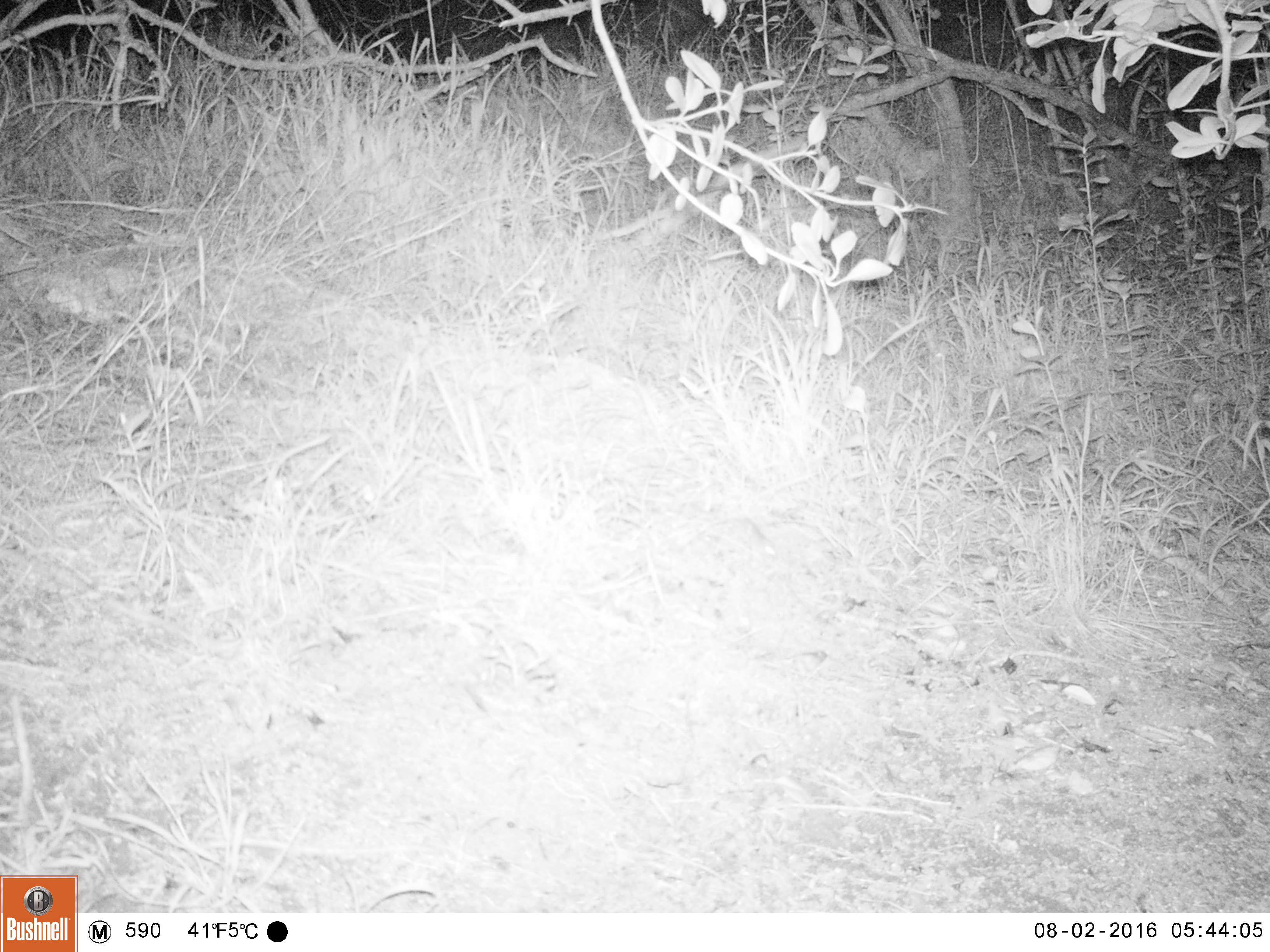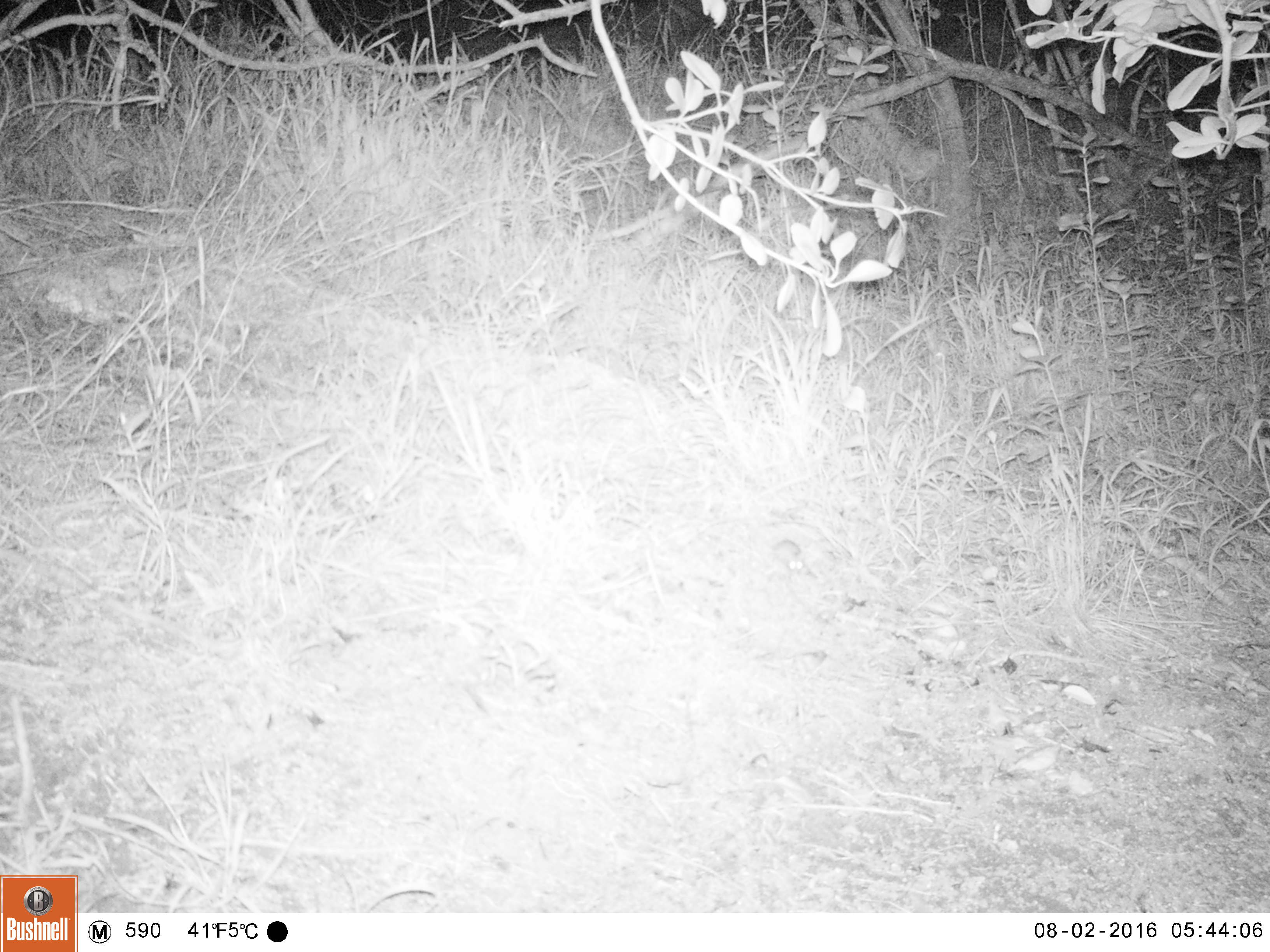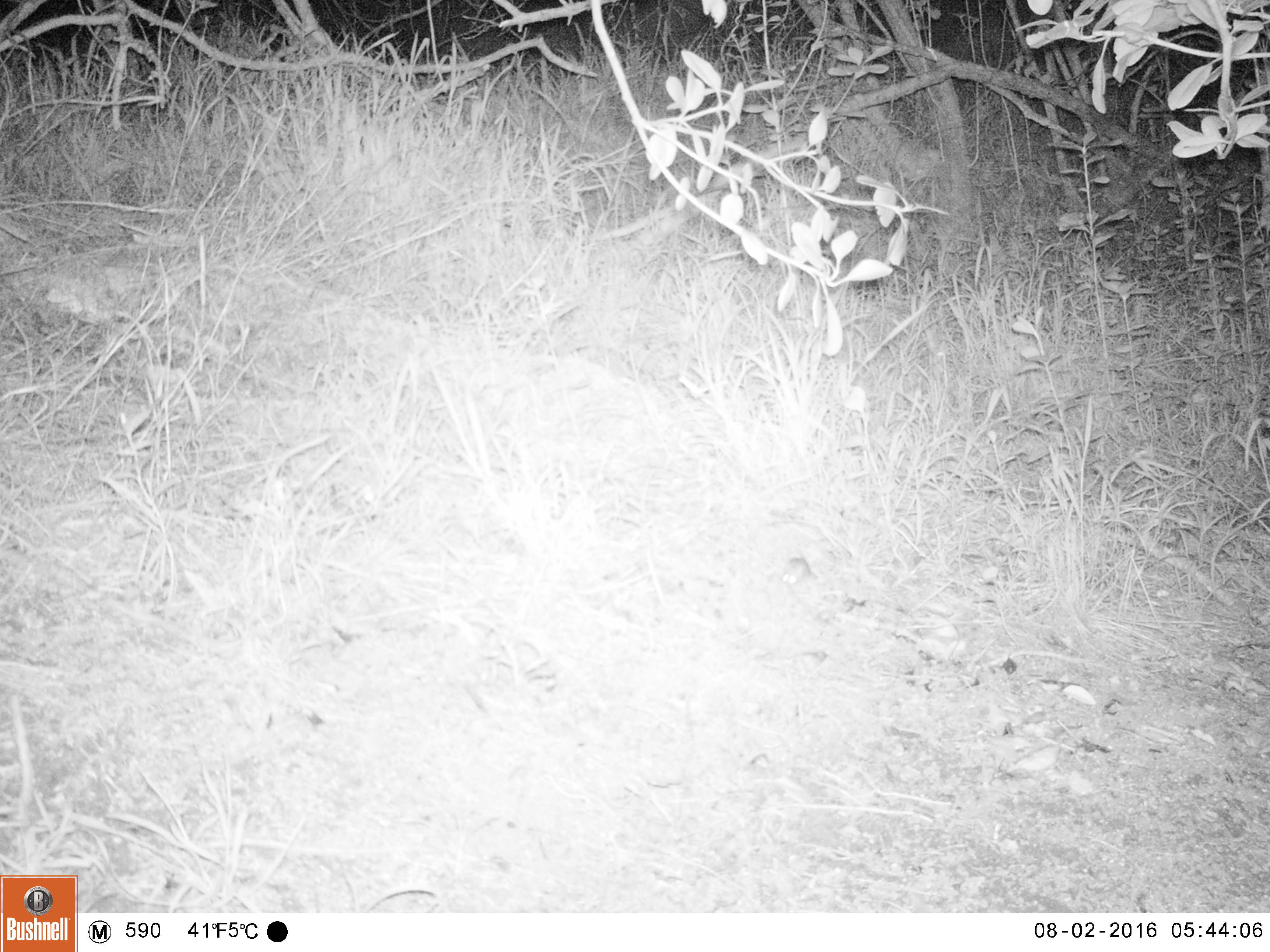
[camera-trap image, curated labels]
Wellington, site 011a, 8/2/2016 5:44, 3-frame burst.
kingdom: Animalia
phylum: Chordata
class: Mammalia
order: Rodentia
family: Muridae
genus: Mus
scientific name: Mus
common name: mouse